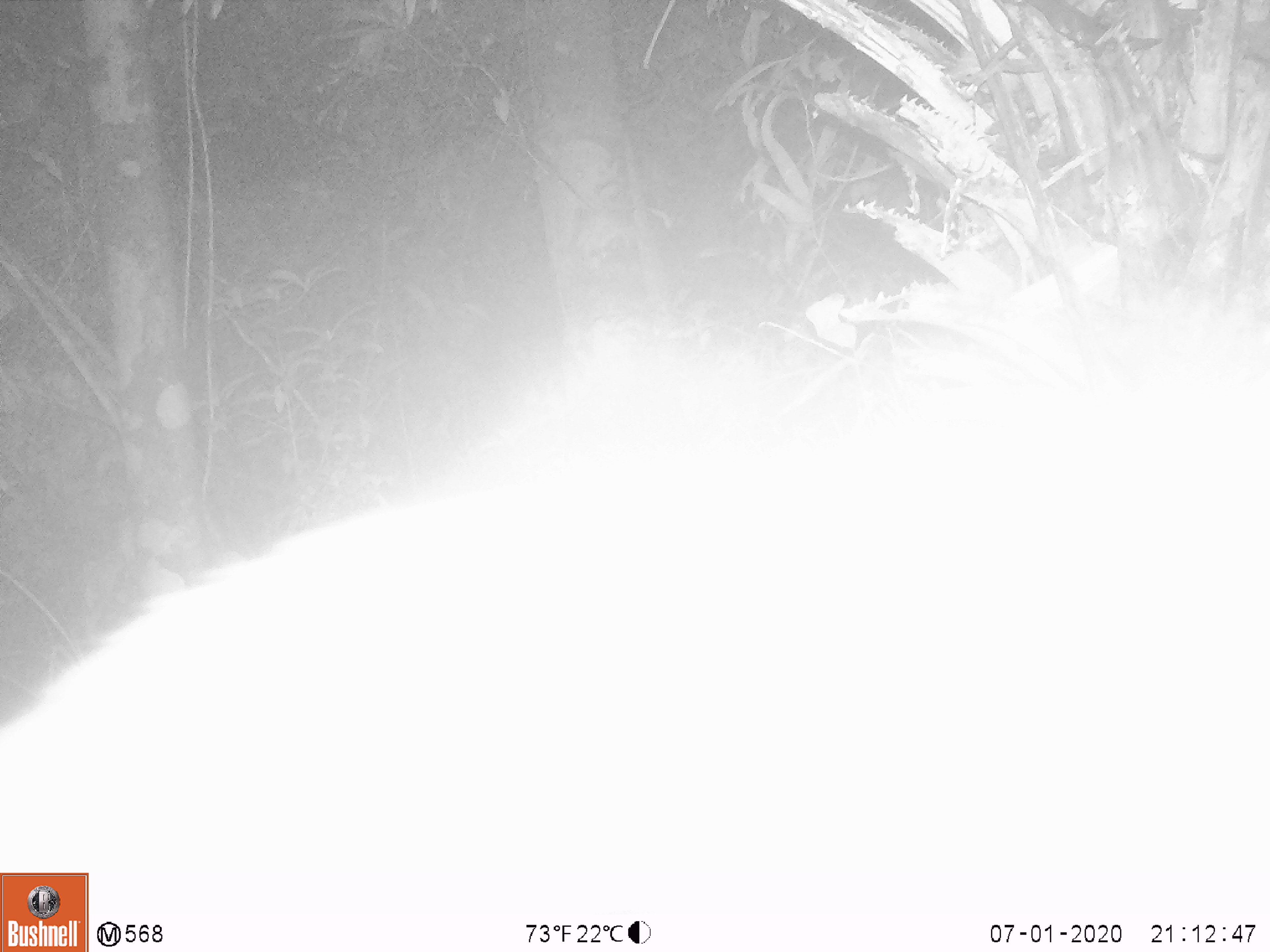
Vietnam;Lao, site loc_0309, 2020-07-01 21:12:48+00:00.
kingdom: Animalia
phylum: Chordata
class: Mammalia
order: Carnivora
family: Mustelidae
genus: Melogale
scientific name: Melogale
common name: ferret badger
Ferret badger (Melogale). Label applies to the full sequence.